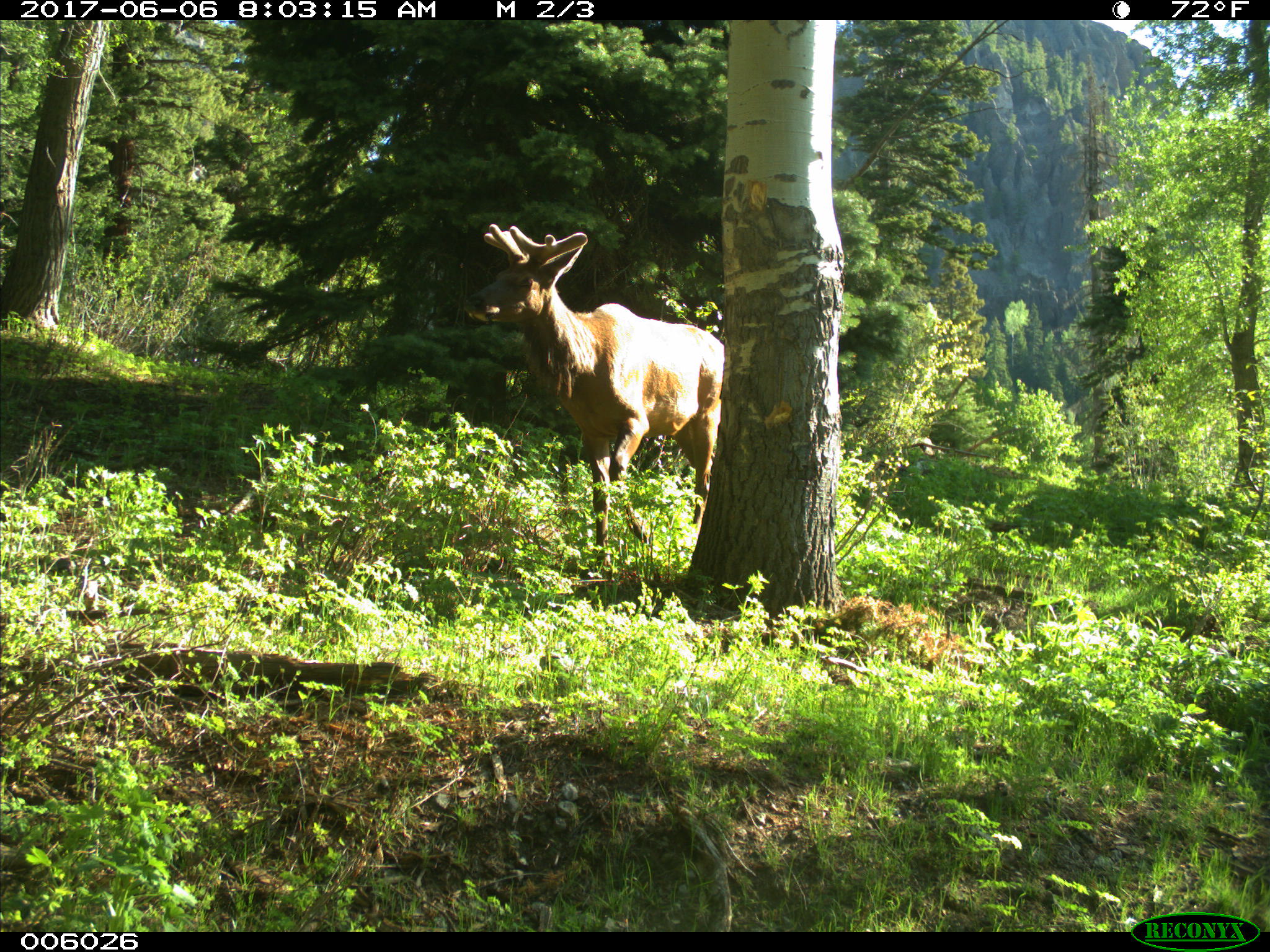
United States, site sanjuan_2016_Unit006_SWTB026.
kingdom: Animalia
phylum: Chordata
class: Mammalia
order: Artiodactyla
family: Cervidae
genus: Cervus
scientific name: Cervus elaphus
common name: red deer